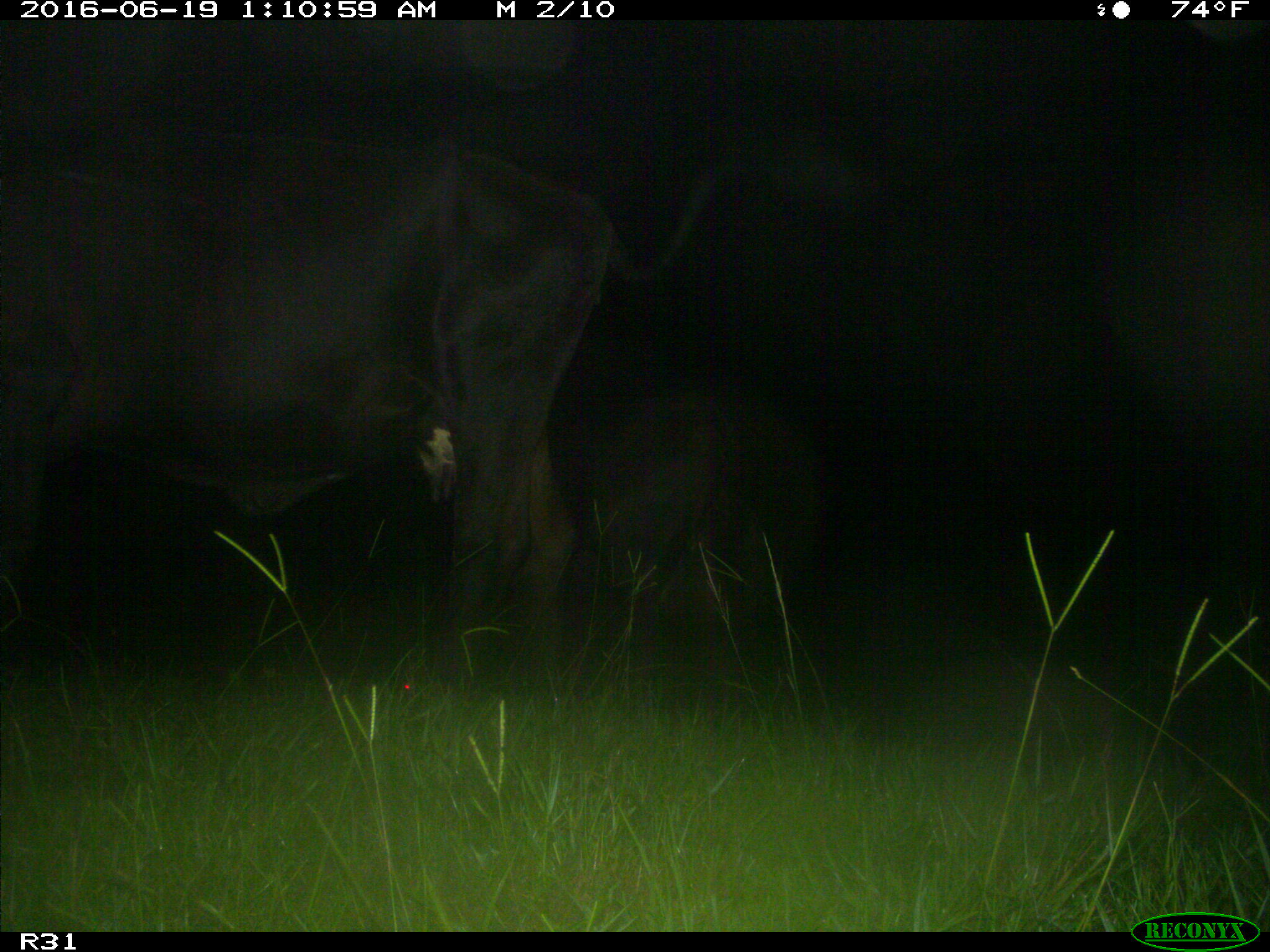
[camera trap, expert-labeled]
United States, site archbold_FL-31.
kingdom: Animalia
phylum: Chordata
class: Mammalia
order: Artiodactyla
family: Bovidae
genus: Bos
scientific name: Bos taurus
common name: domestic cow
Bos taurus (domestic cow).